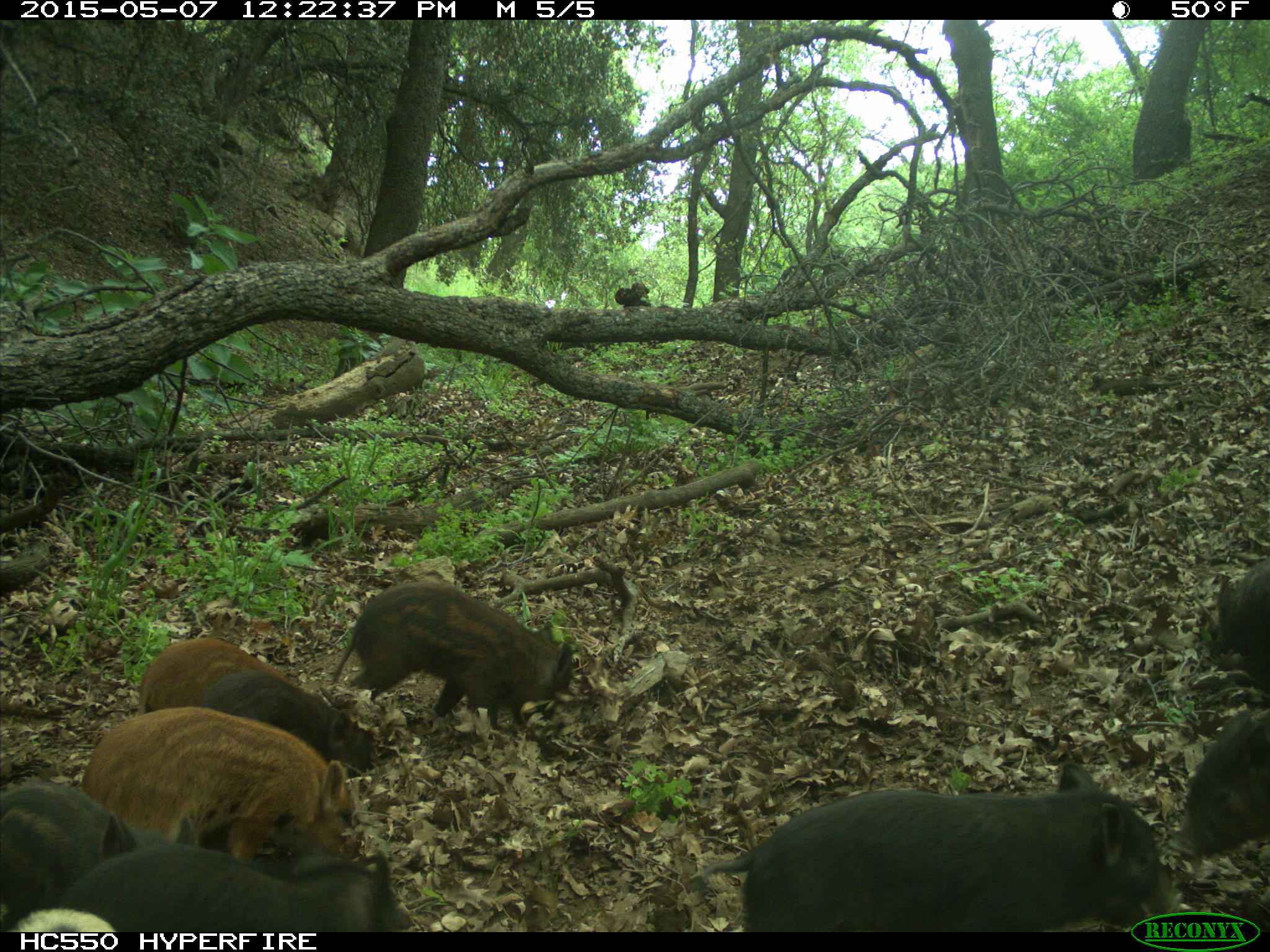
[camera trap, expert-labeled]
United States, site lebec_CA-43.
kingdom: Animalia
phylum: Chordata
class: Mammalia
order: Artiodactyla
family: Suidae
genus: Sus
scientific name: Sus scrofa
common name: wild boar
Sus scrofa (wild boar).